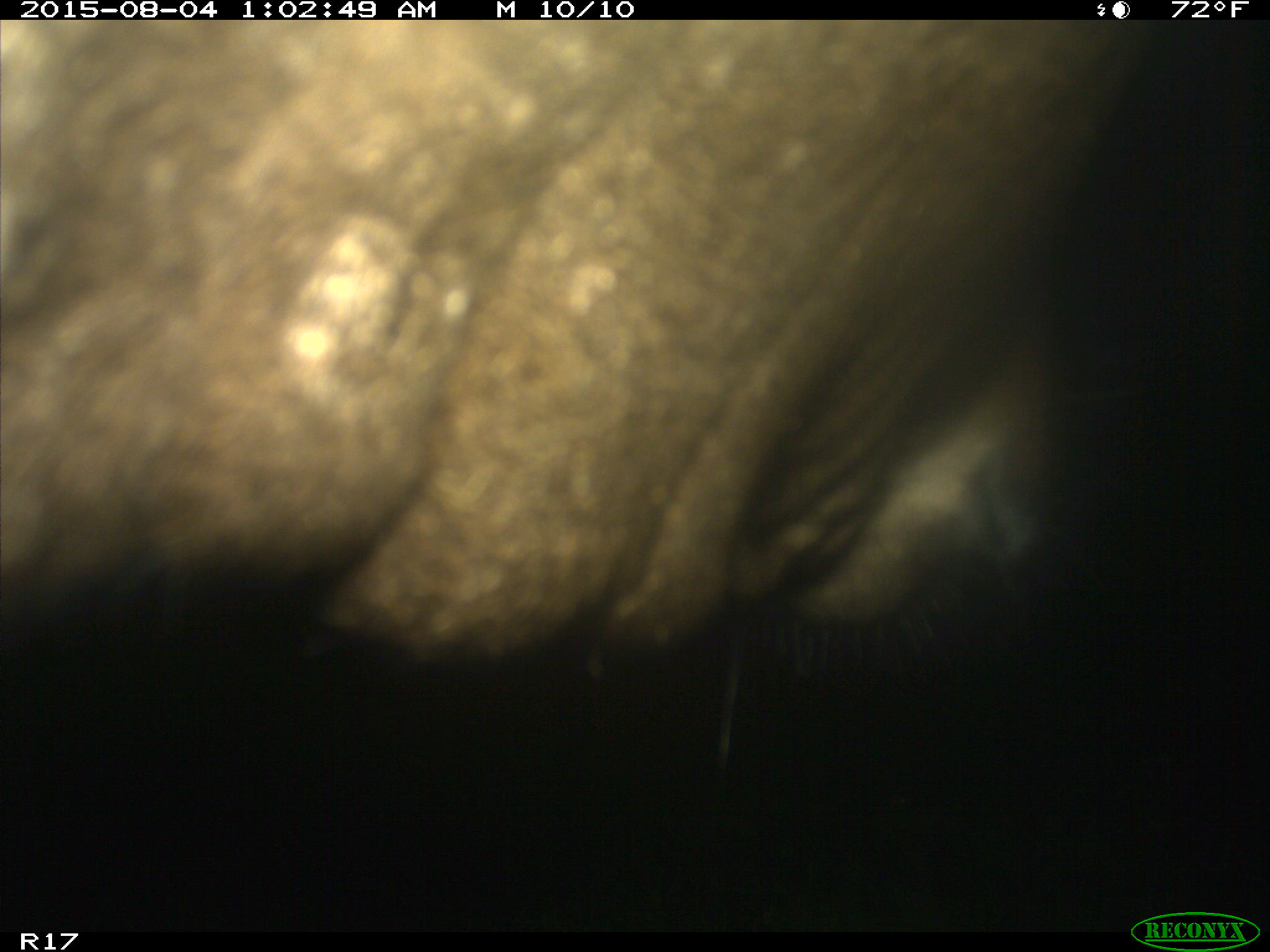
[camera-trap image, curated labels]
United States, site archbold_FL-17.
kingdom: Animalia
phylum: Chordata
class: Mammalia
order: Artiodactyla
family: Bovidae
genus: Bos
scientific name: Bos taurus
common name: domestic cow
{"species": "Bos taurus (domestic cow)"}